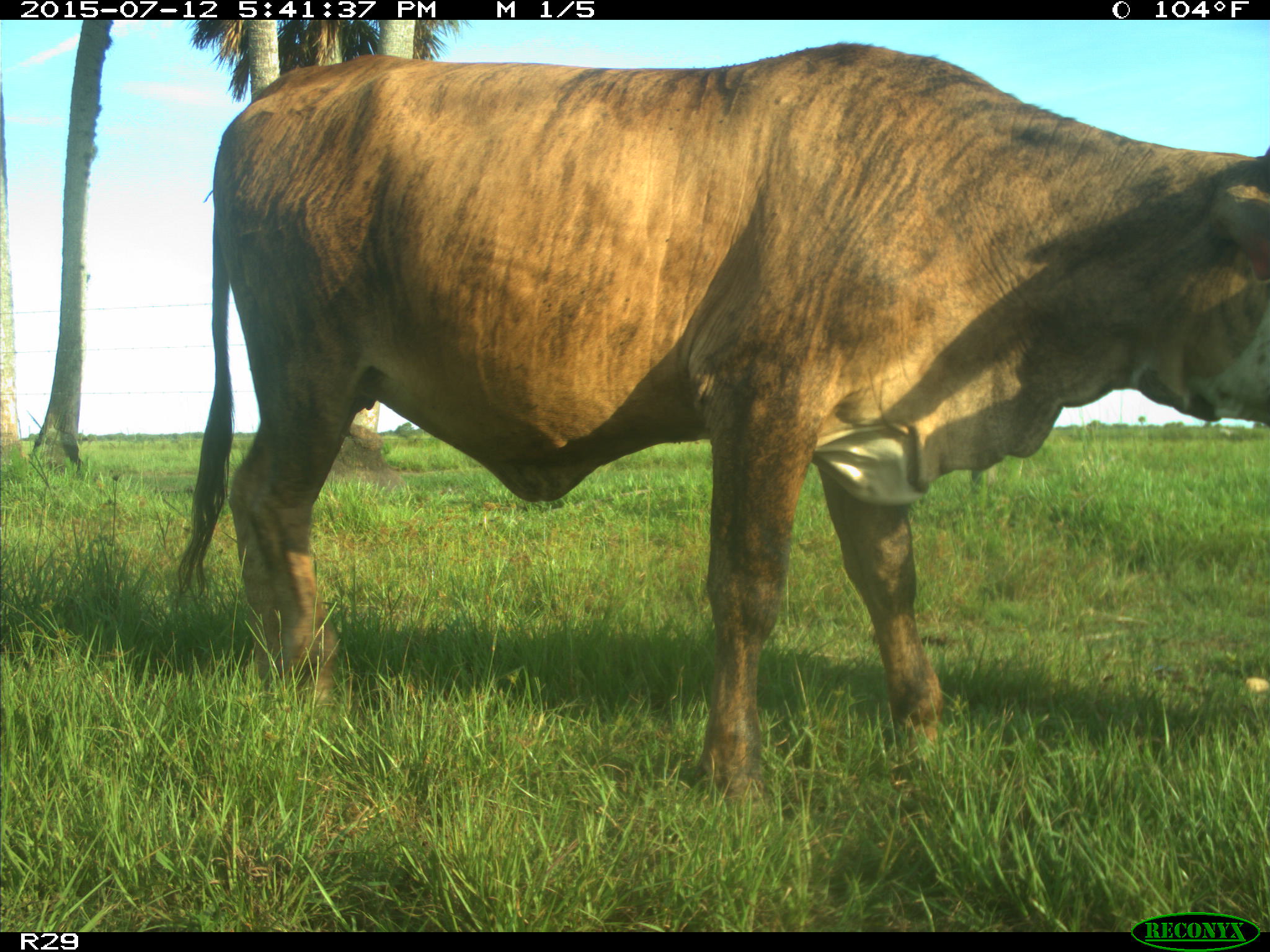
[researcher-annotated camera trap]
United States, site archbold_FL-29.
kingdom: Animalia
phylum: Chordata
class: Mammalia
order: Artiodactyla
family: Bovidae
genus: Bos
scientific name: Bos taurus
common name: domestic cow